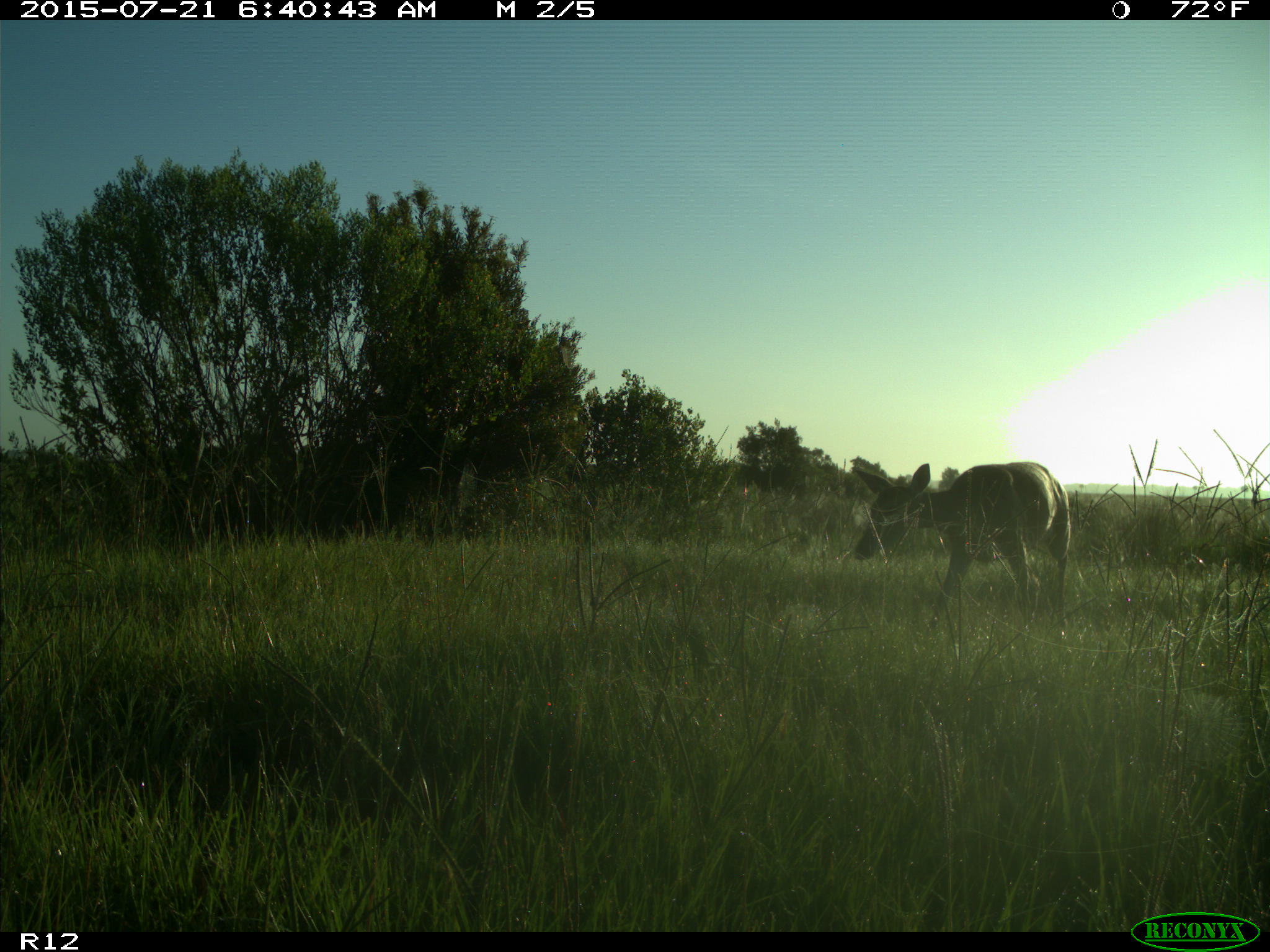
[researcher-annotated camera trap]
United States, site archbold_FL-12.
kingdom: Animalia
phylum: Chordata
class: Mammalia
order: Artiodactyla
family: Cervidae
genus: Odocoileus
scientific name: Odocoileus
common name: deer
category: unidentified deer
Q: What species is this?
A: Unidentified deer (deer) (Odocoileus).